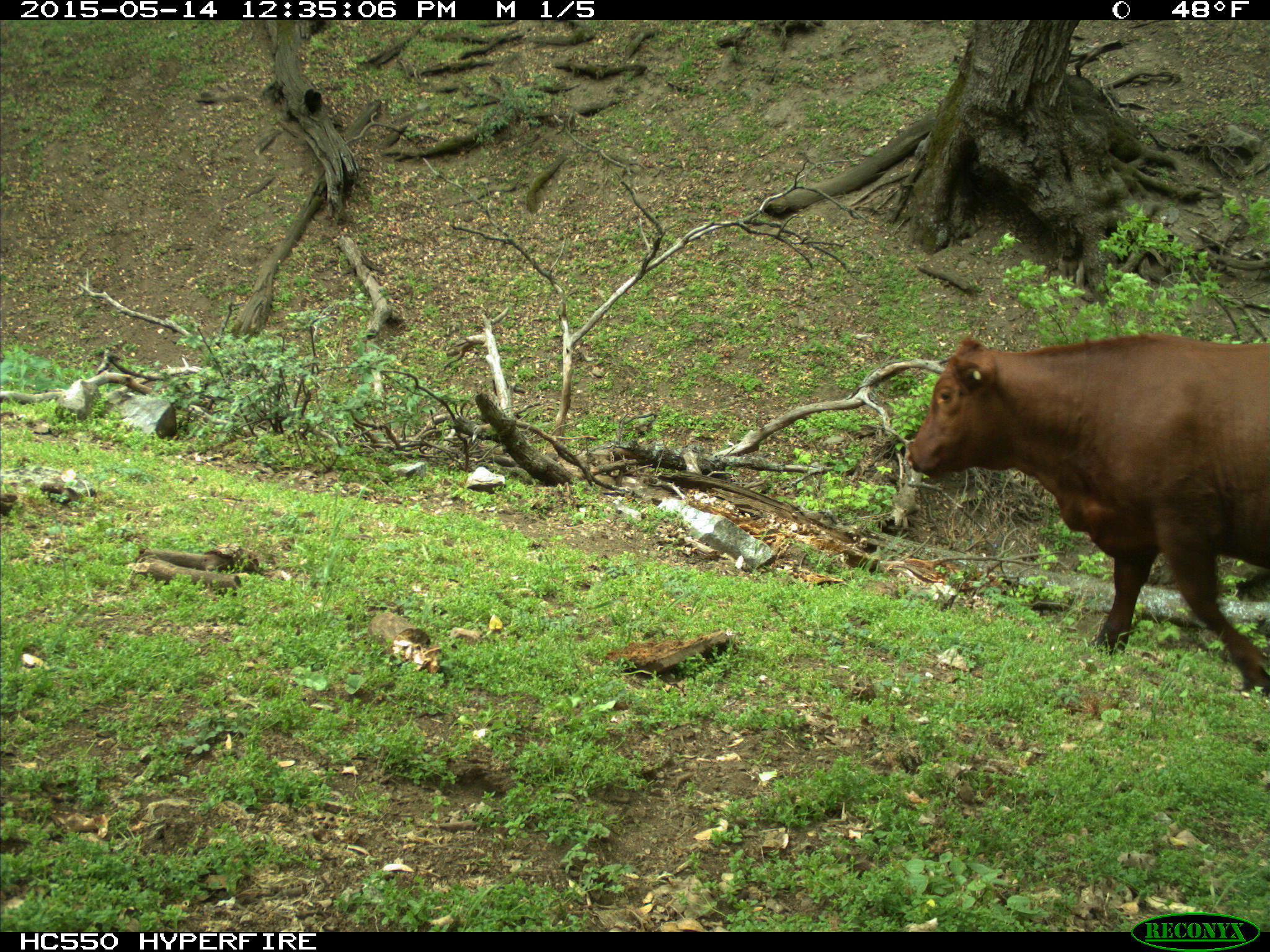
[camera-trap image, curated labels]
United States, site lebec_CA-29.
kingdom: Animalia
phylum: Chordata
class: Mammalia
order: Artiodactyla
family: Bovidae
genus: Bos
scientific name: Bos taurus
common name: domestic cow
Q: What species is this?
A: Bos taurus (domestic cow).